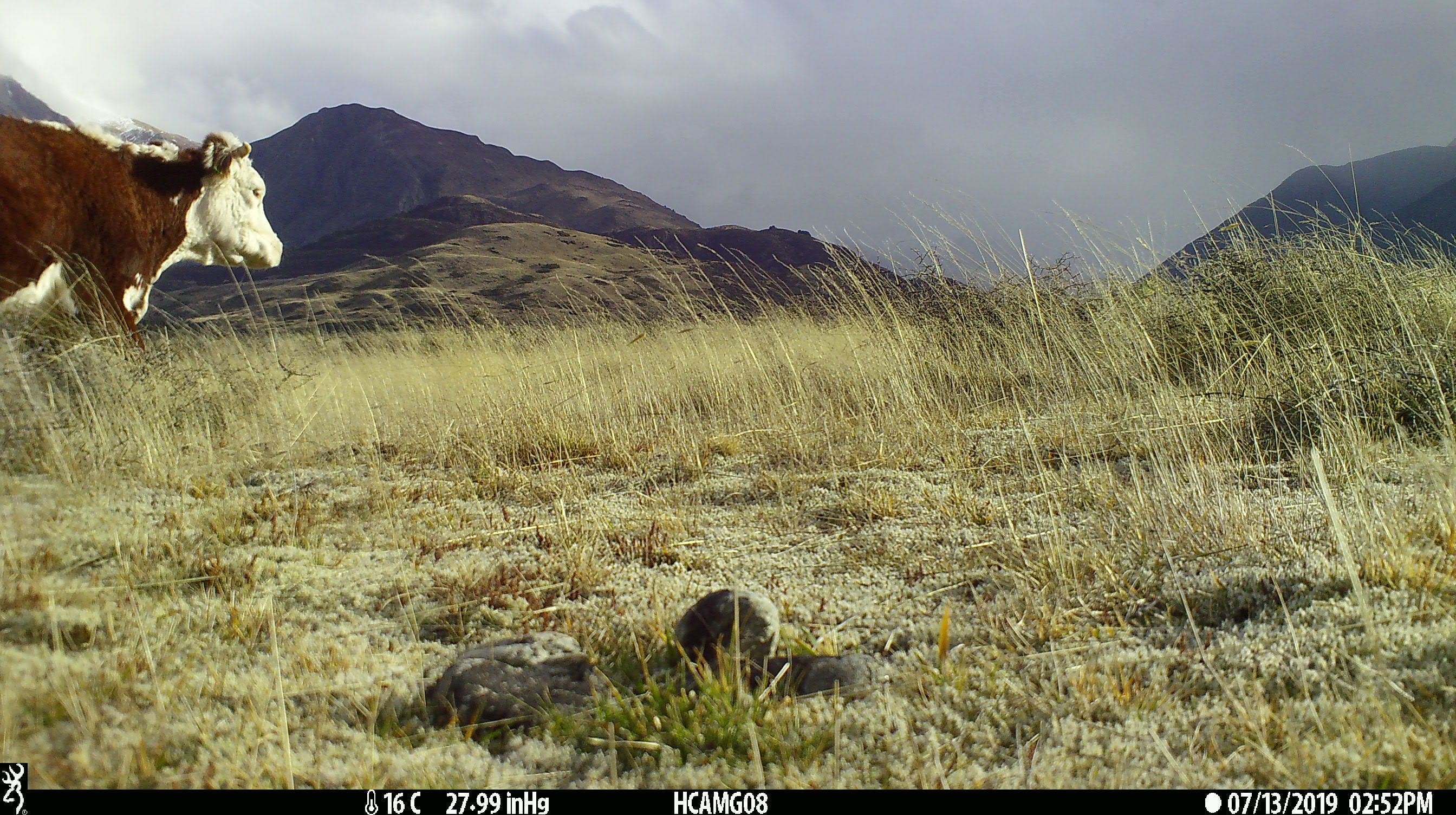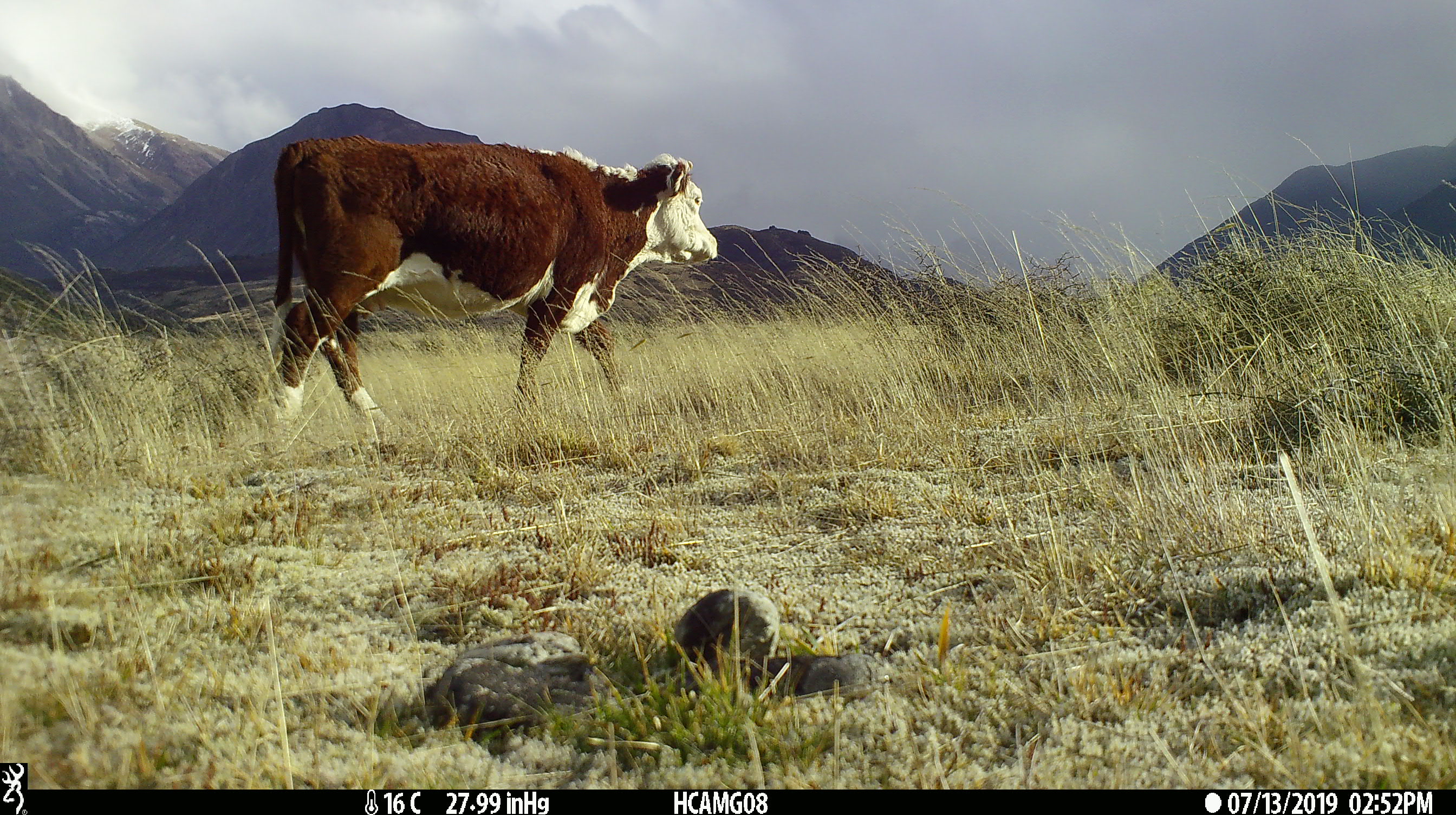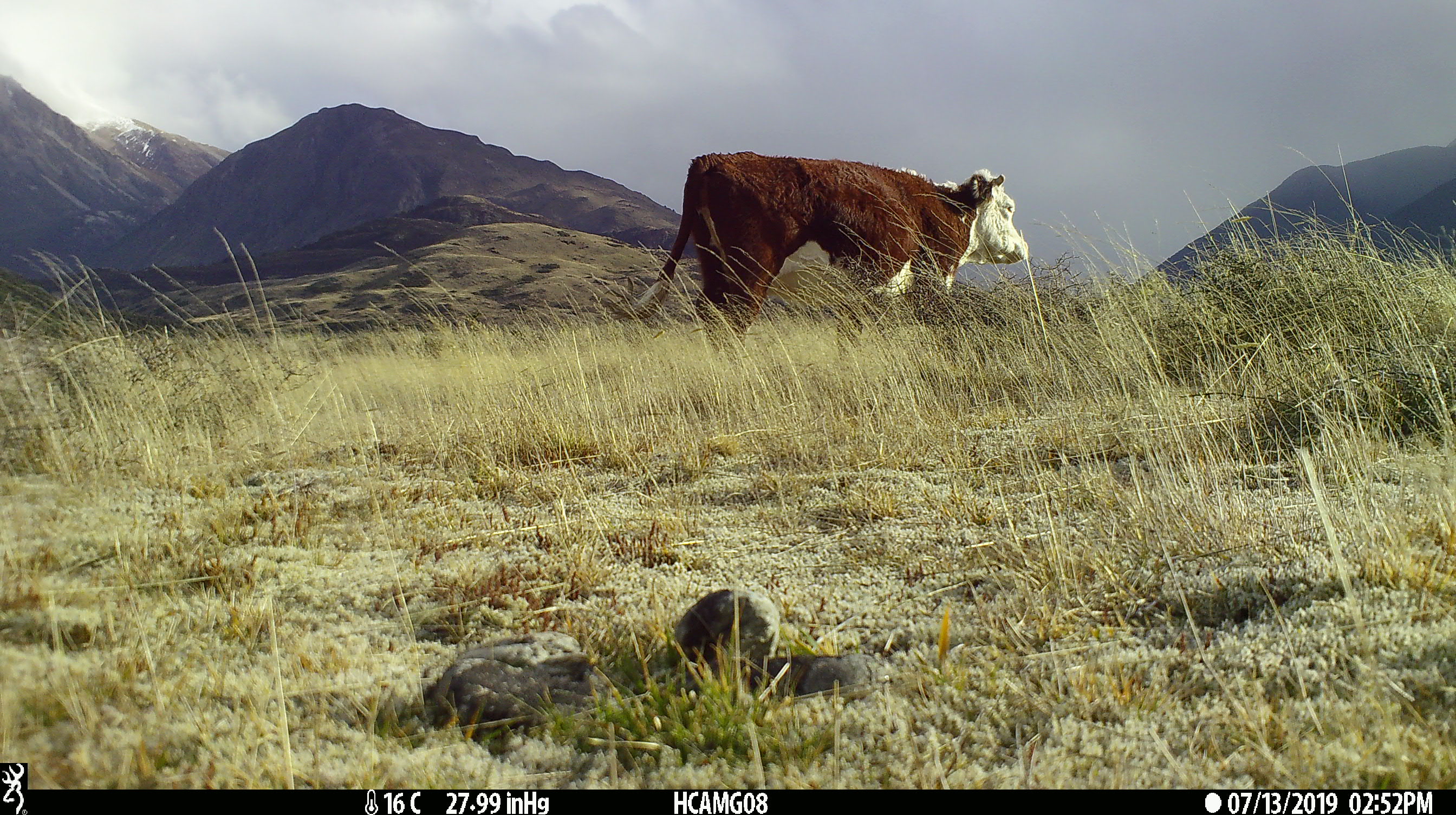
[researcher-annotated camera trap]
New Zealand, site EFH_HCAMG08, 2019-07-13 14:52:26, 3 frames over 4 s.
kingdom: Animalia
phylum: Chordata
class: Mammalia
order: Artiodactyla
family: Bovidae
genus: Bos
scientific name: Bos taurus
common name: domestic cow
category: cow